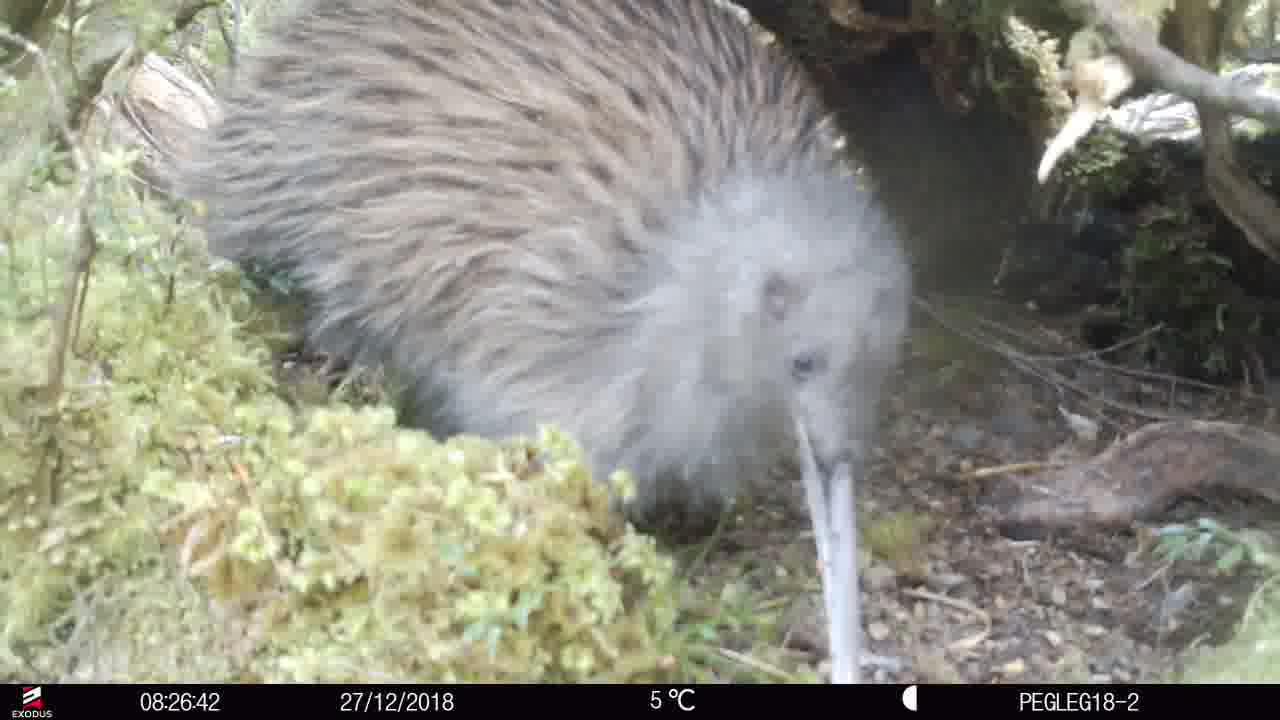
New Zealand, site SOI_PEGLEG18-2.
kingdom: Animalia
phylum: Chordata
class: Aves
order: Apterygiformes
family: Apterygidae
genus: Apteryx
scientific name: Apteryx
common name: kiwi